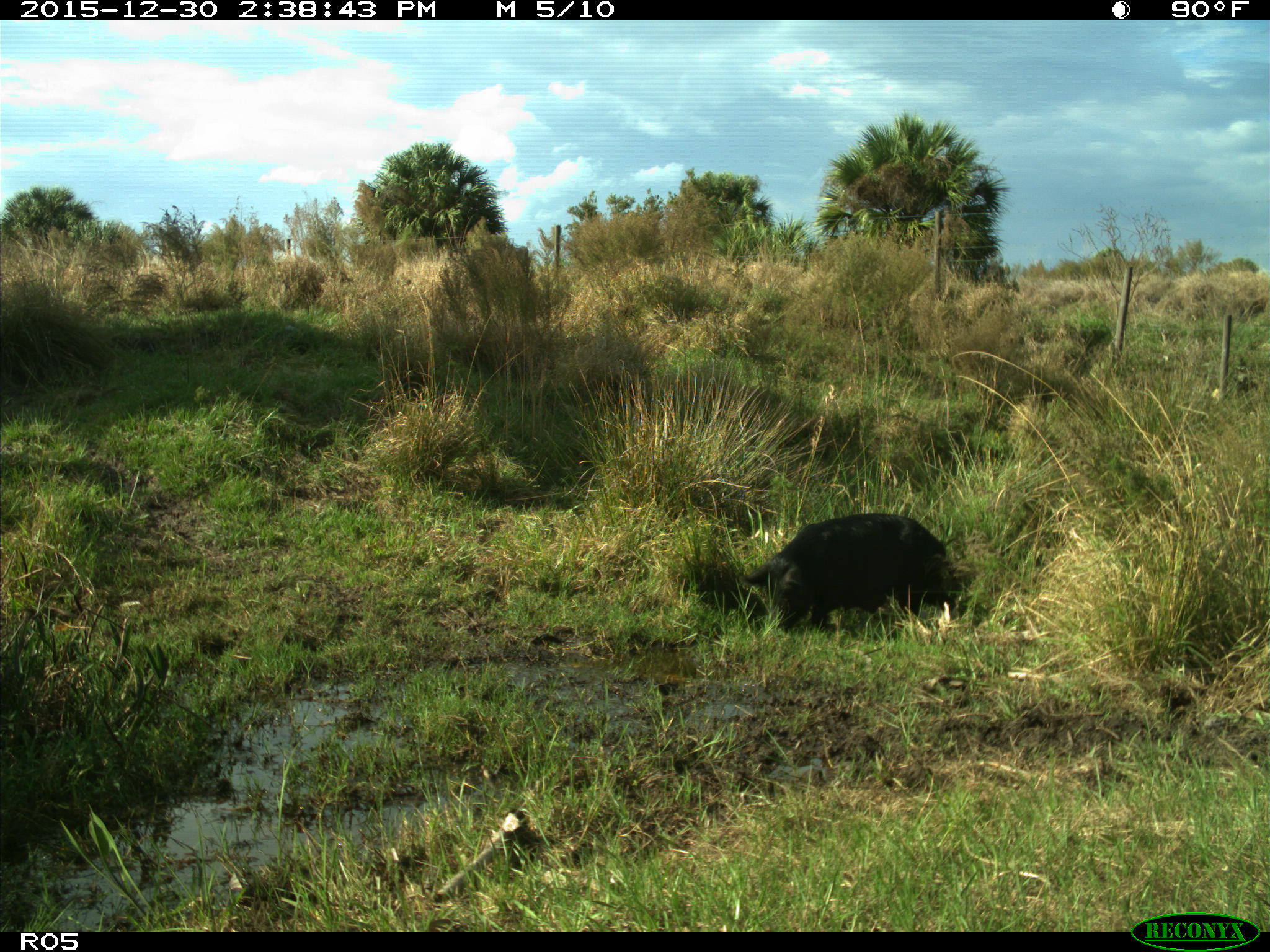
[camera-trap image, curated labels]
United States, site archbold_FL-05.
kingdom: Animalia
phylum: Chordata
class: Mammalia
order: Artiodactyla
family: Suidae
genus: Sus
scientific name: Sus scrofa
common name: wild boar